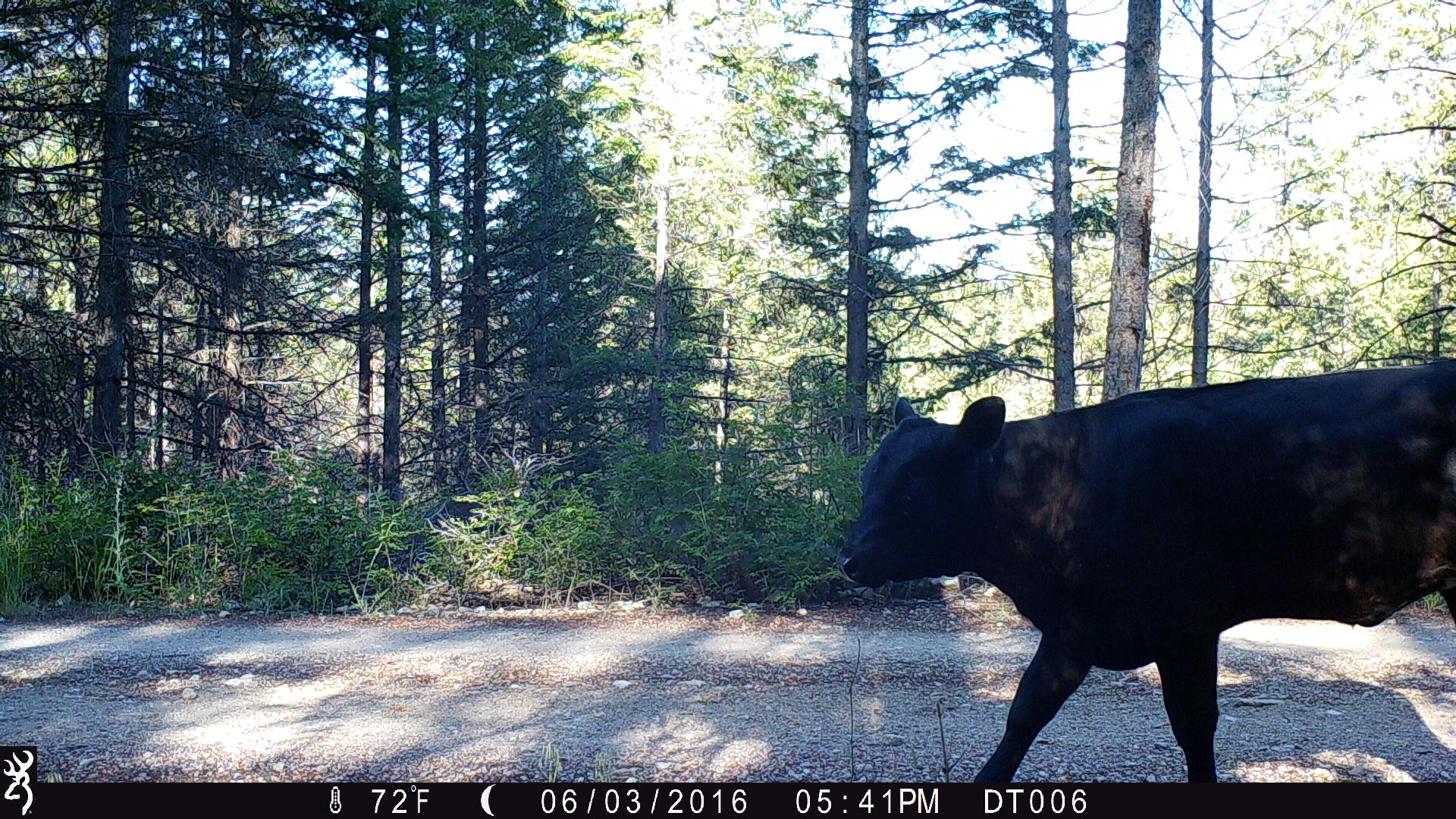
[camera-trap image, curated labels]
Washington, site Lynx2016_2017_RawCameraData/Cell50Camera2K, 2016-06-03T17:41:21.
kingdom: Animalia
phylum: Chordata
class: Mammalia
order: Artiodactyla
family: Bovidae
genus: Bos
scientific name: Bos taurus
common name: domestic cattle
Domestic cattle (Bos taurus). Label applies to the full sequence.